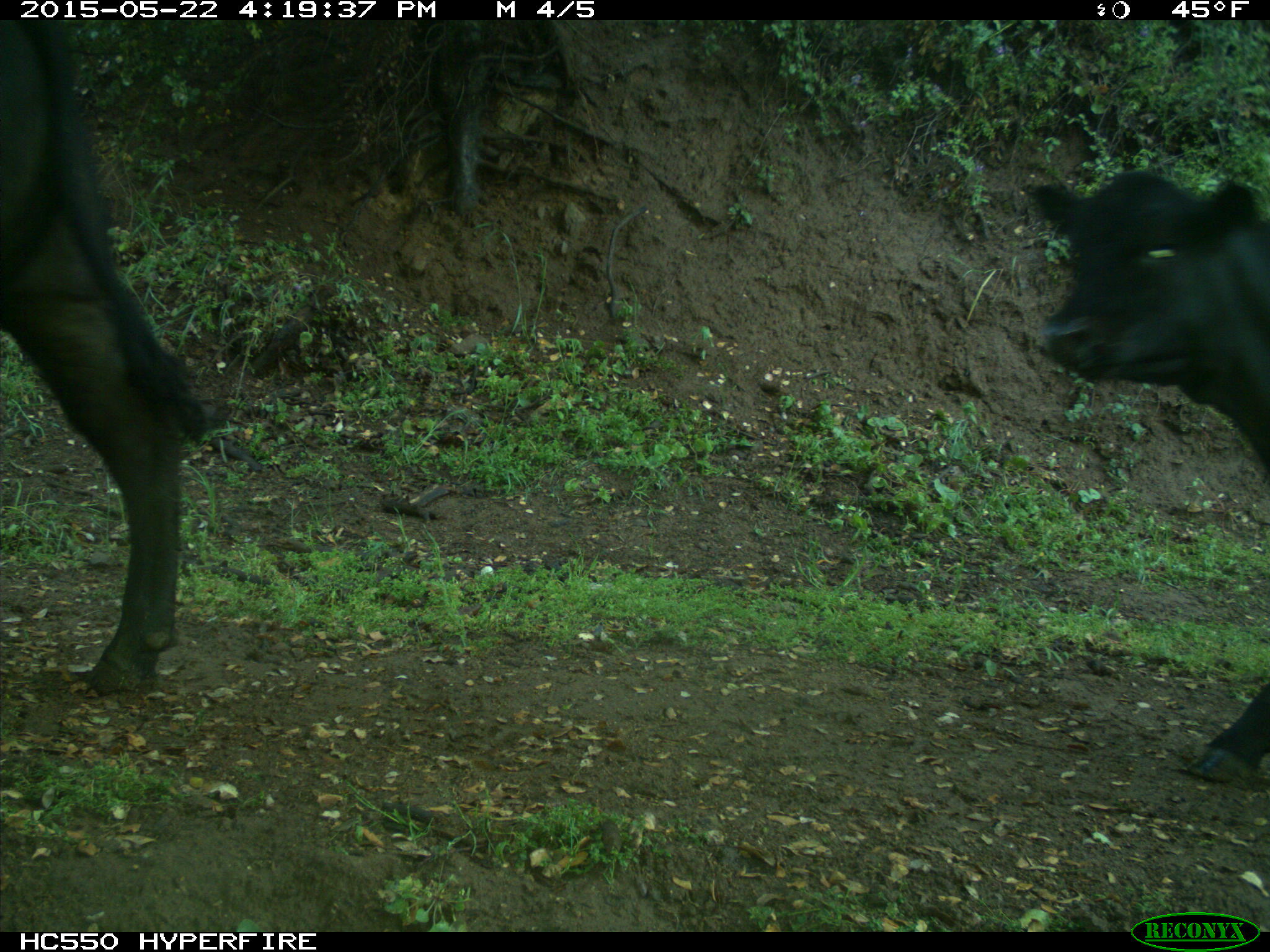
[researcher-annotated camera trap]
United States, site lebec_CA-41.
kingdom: Animalia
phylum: Chordata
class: Mammalia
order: Artiodactyla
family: Bovidae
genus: Bos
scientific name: Bos taurus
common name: domestic cow